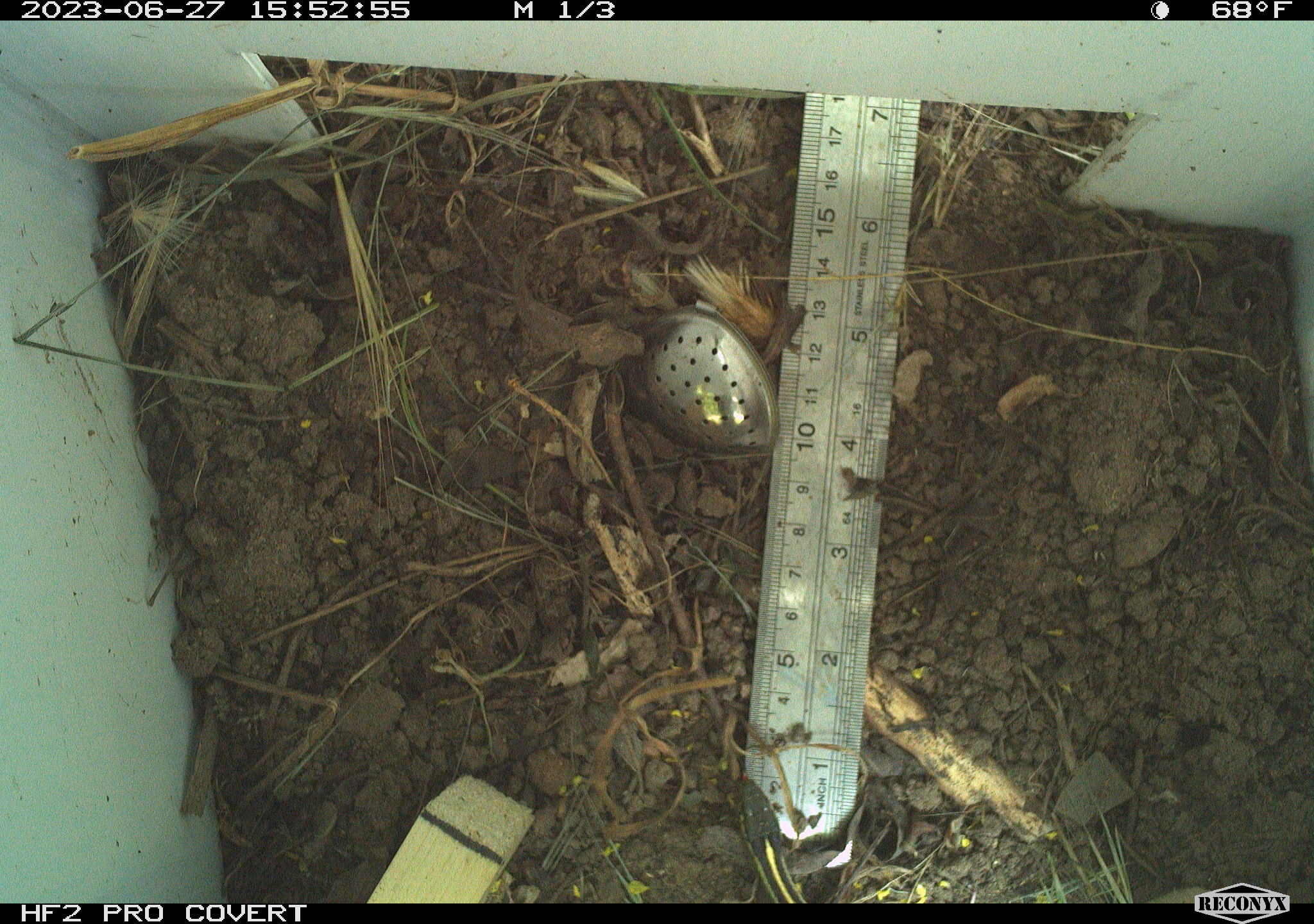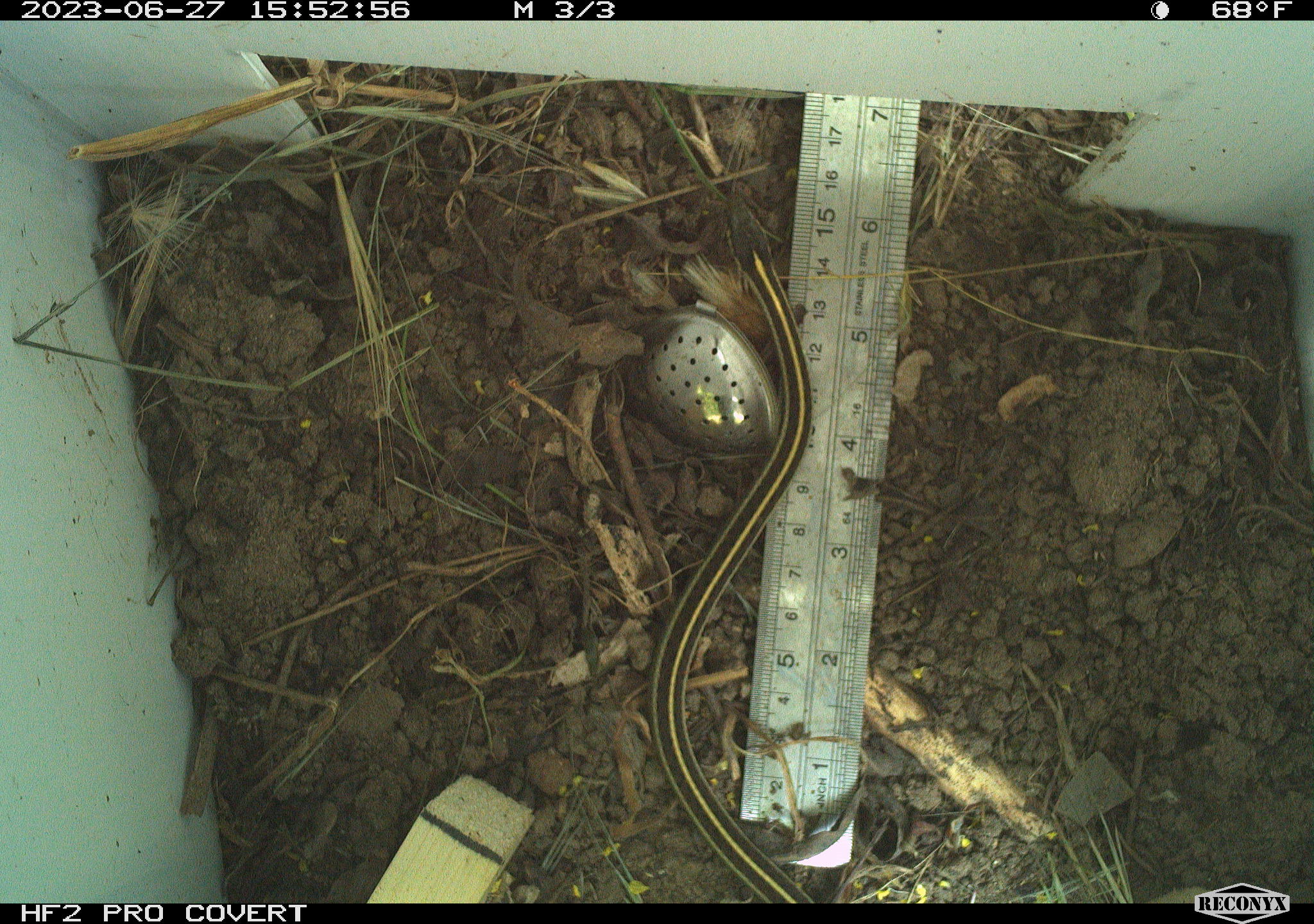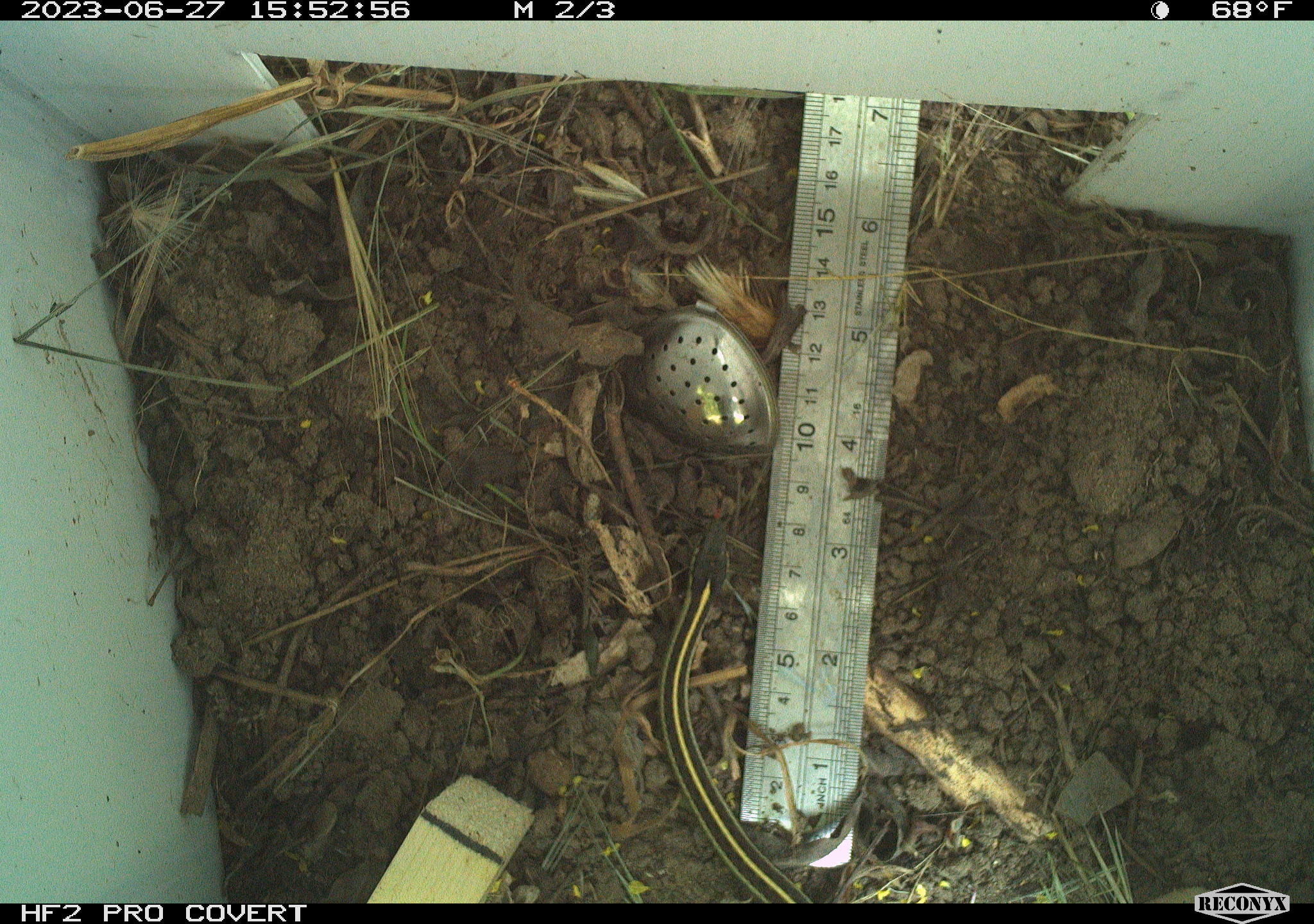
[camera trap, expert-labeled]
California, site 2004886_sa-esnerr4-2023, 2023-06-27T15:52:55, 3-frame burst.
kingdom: Animalia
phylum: Chordata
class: Reptilia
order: Squamata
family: Colubridae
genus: Thamnophis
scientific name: Thamnophis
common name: american gartersnakes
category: thamnophis species